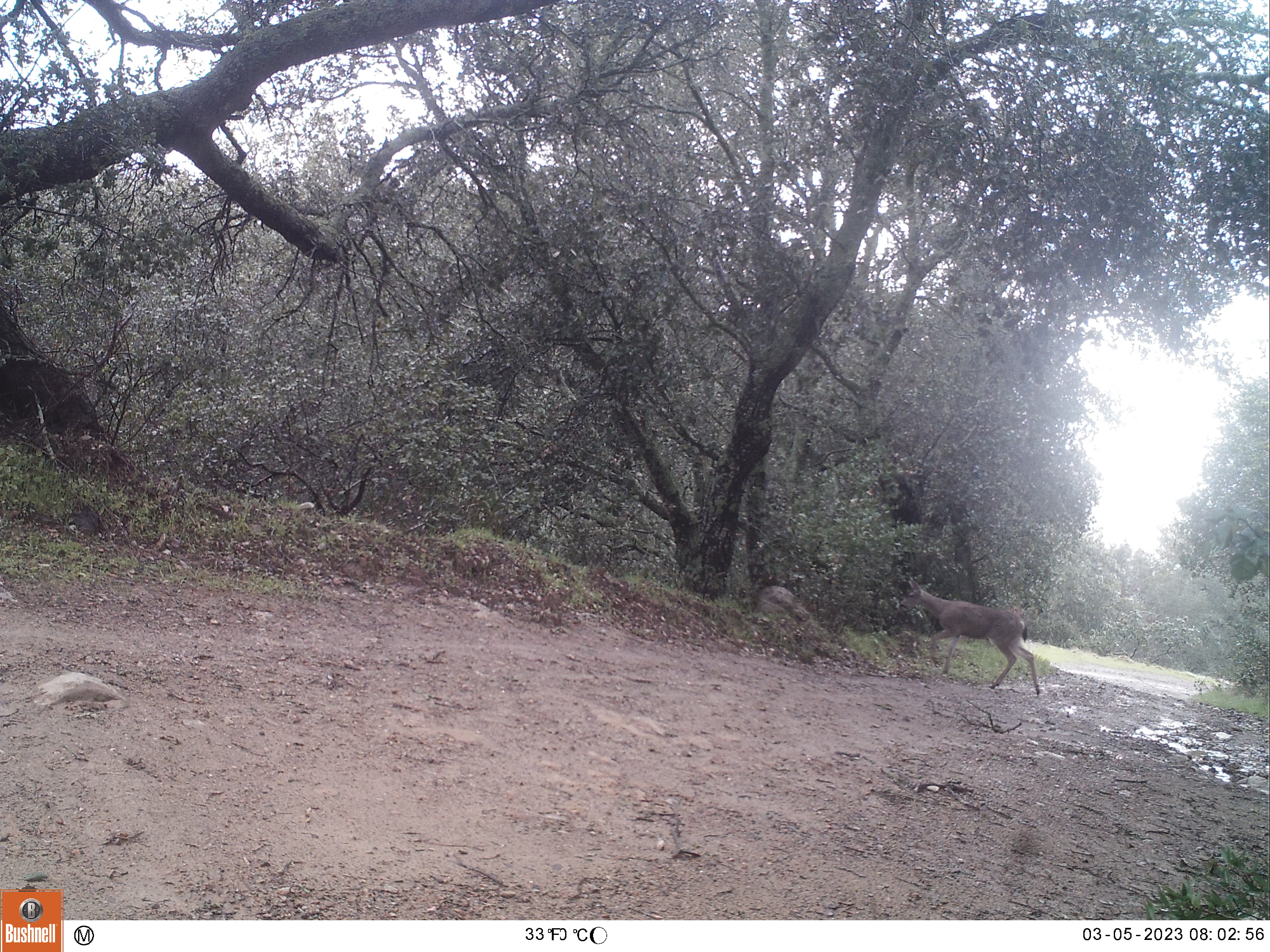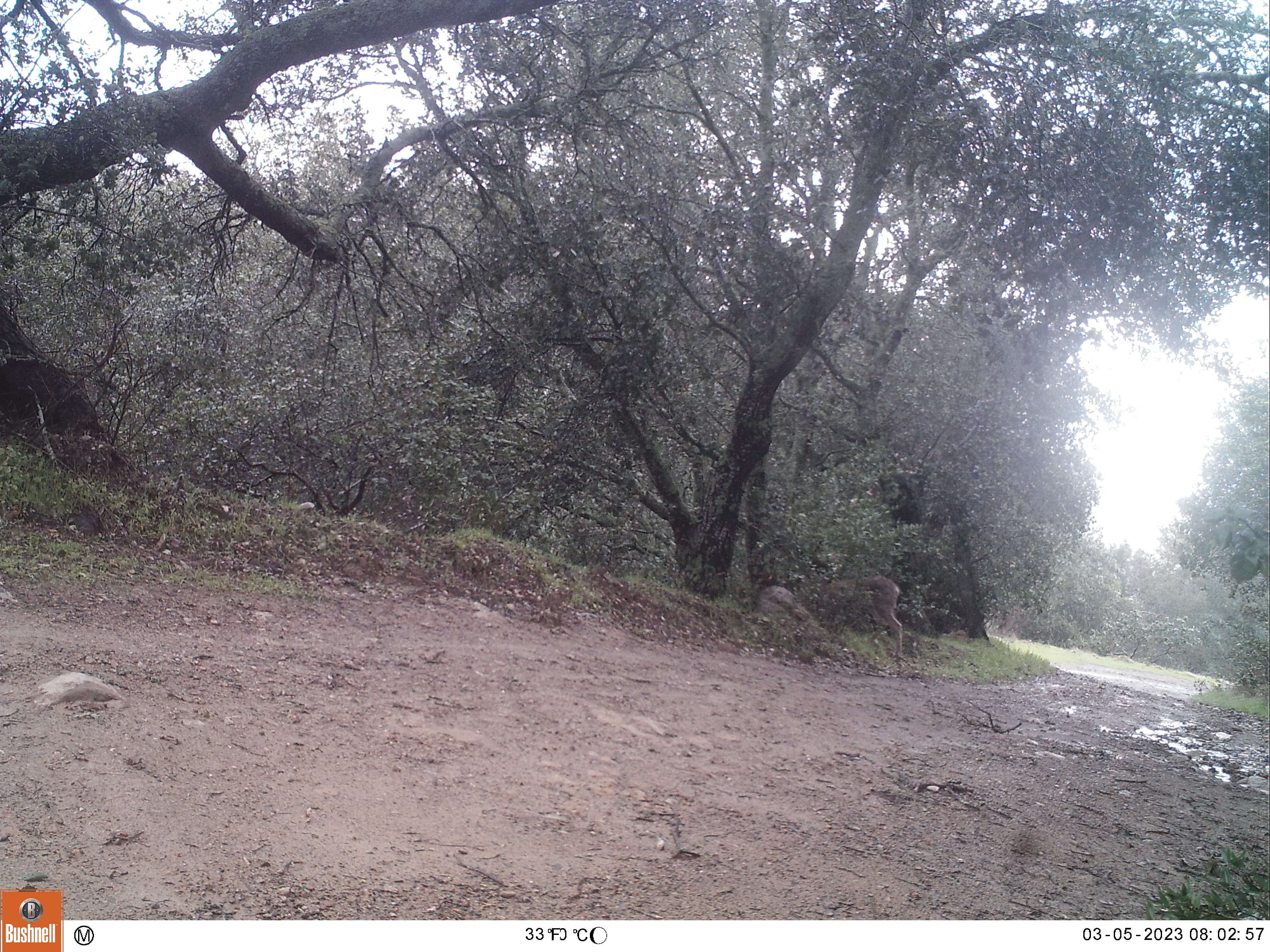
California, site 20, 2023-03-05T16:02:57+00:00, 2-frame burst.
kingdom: Animalia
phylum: Chordata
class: Mammalia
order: Artiodactyla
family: Cervidae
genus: Odocoileus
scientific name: Odocoileus hemionus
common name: mule deer